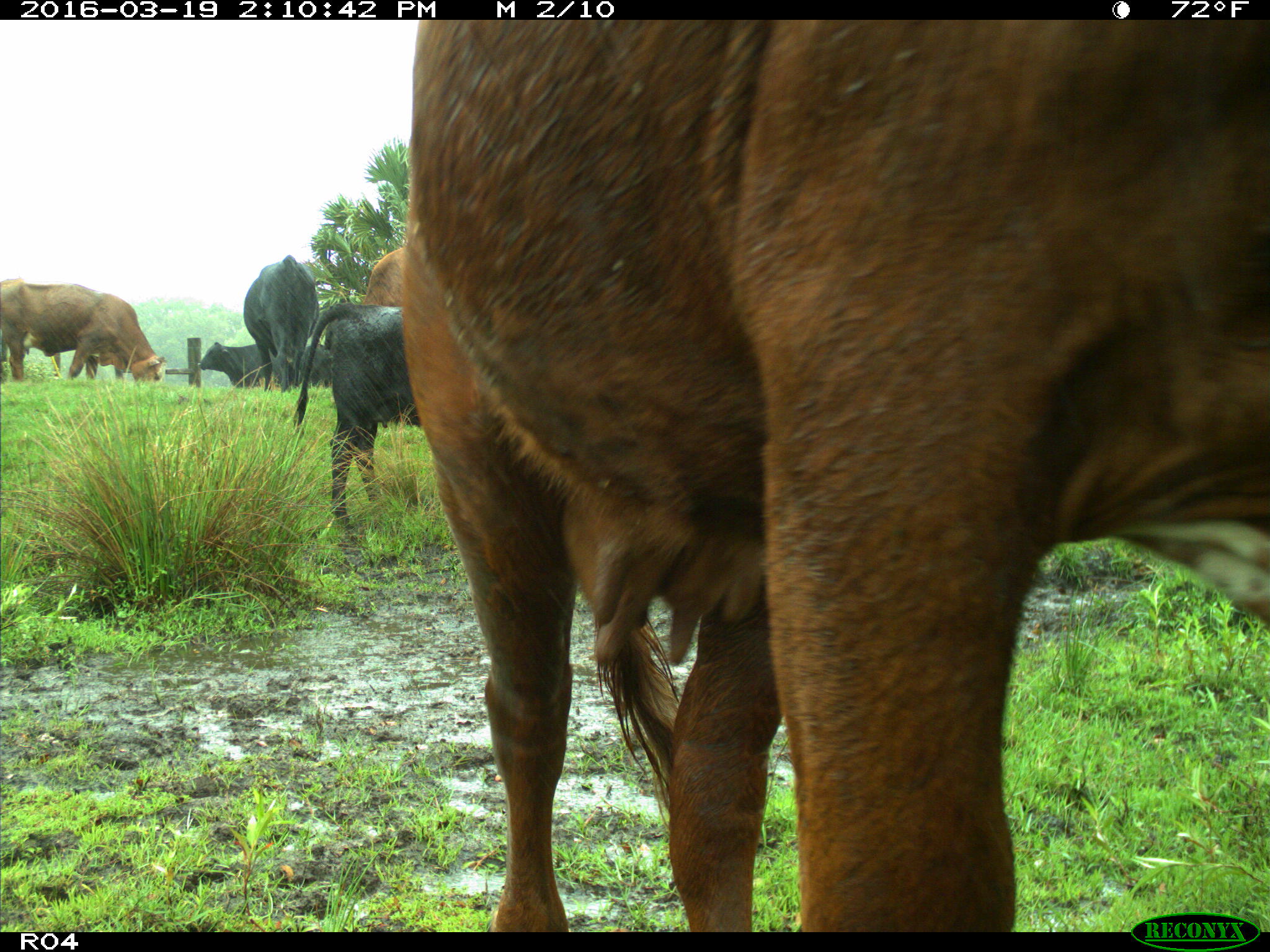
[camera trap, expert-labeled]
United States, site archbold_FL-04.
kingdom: Animalia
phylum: Chordata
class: Mammalia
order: Artiodactyla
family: Bovidae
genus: Bos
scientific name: Bos taurus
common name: domestic cow